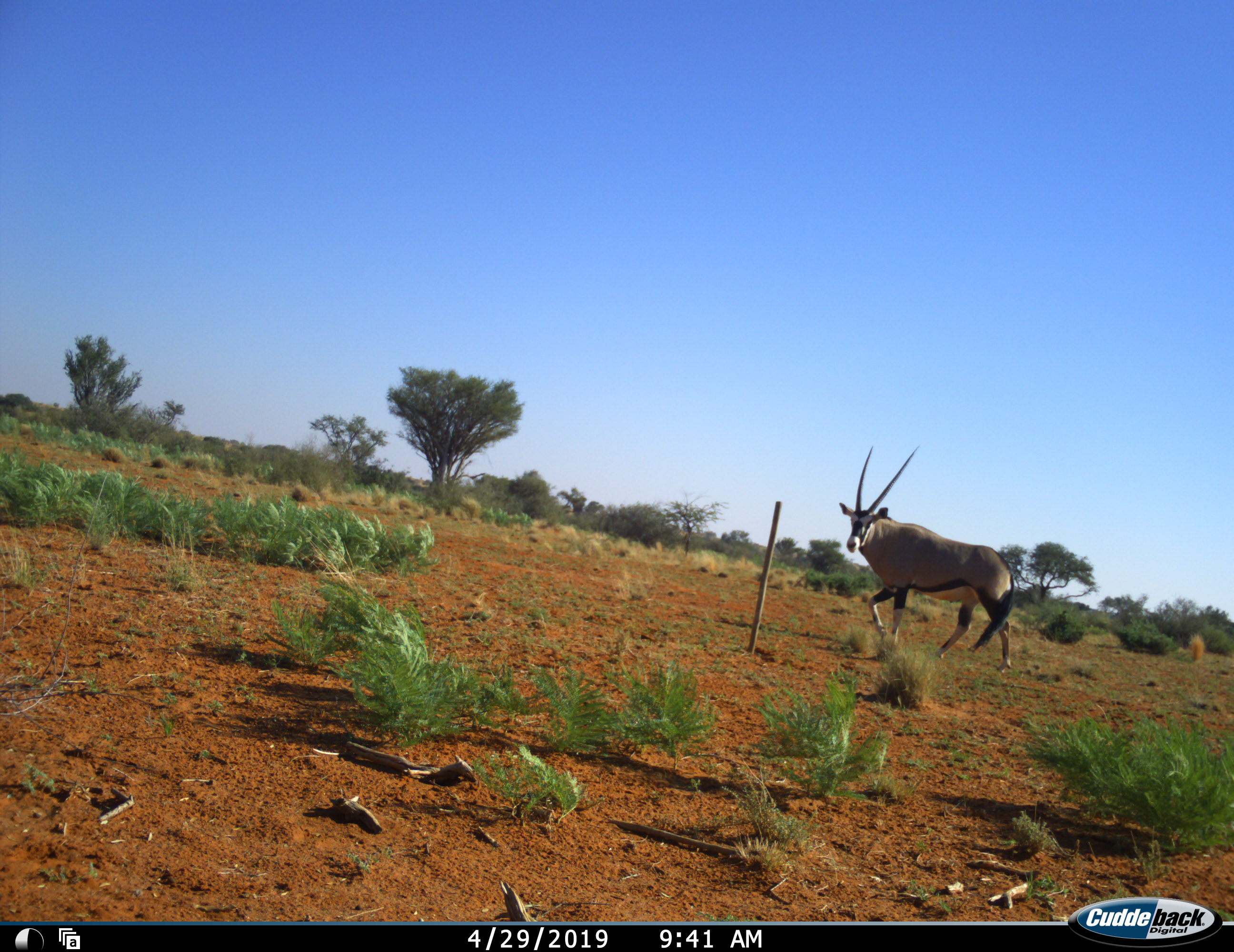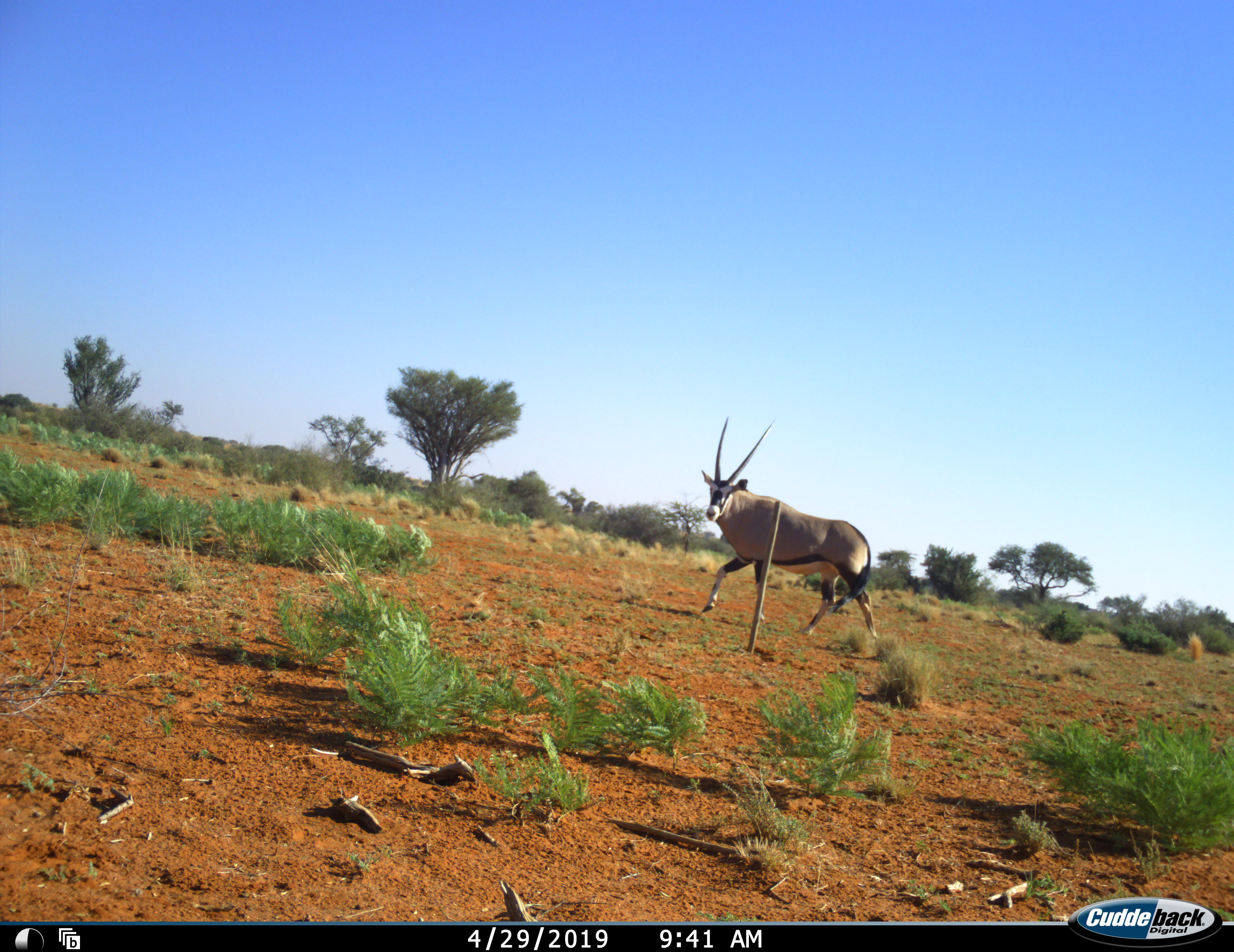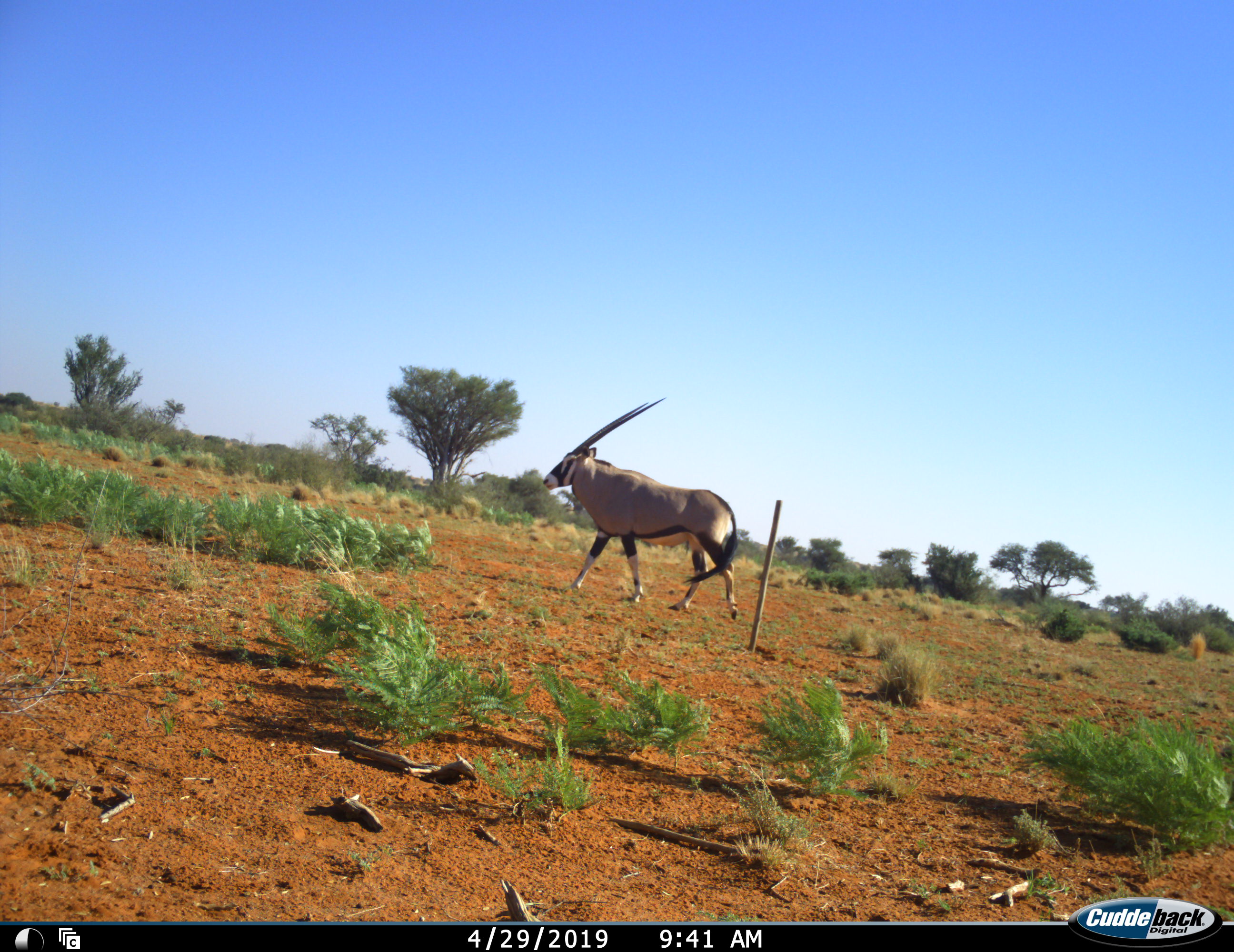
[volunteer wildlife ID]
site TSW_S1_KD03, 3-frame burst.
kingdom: Animalia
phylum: Chordata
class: Mammalia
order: Artiodactyla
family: Bovidae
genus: Oryx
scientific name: Oryx gazella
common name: gemsbok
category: oryx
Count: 1.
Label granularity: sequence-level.